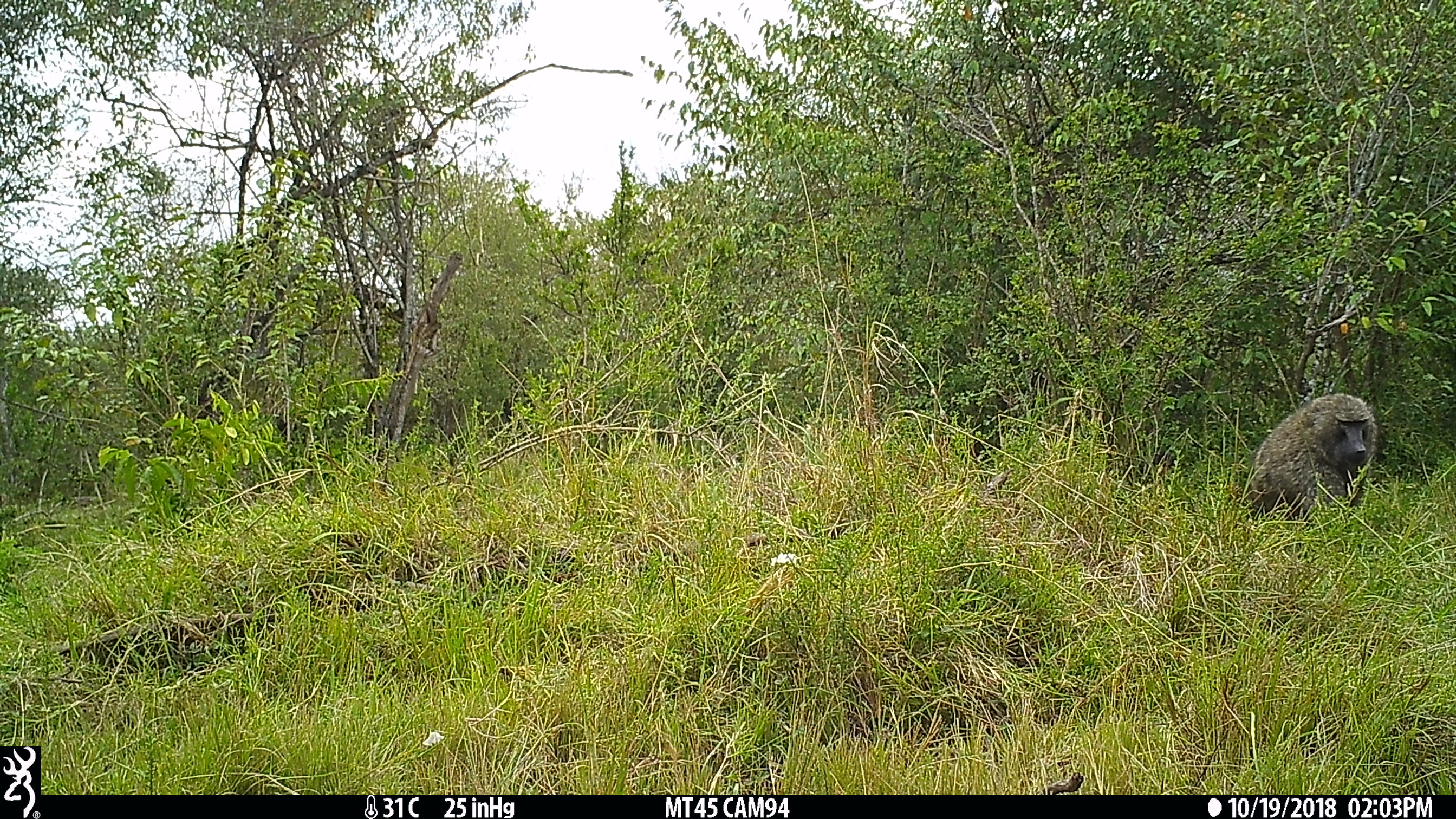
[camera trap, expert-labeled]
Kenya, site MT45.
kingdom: Animalia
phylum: Chordata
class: Mammalia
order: Primates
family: Cercopithecidae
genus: Papio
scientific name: Papio anubis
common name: olive baboon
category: baboon